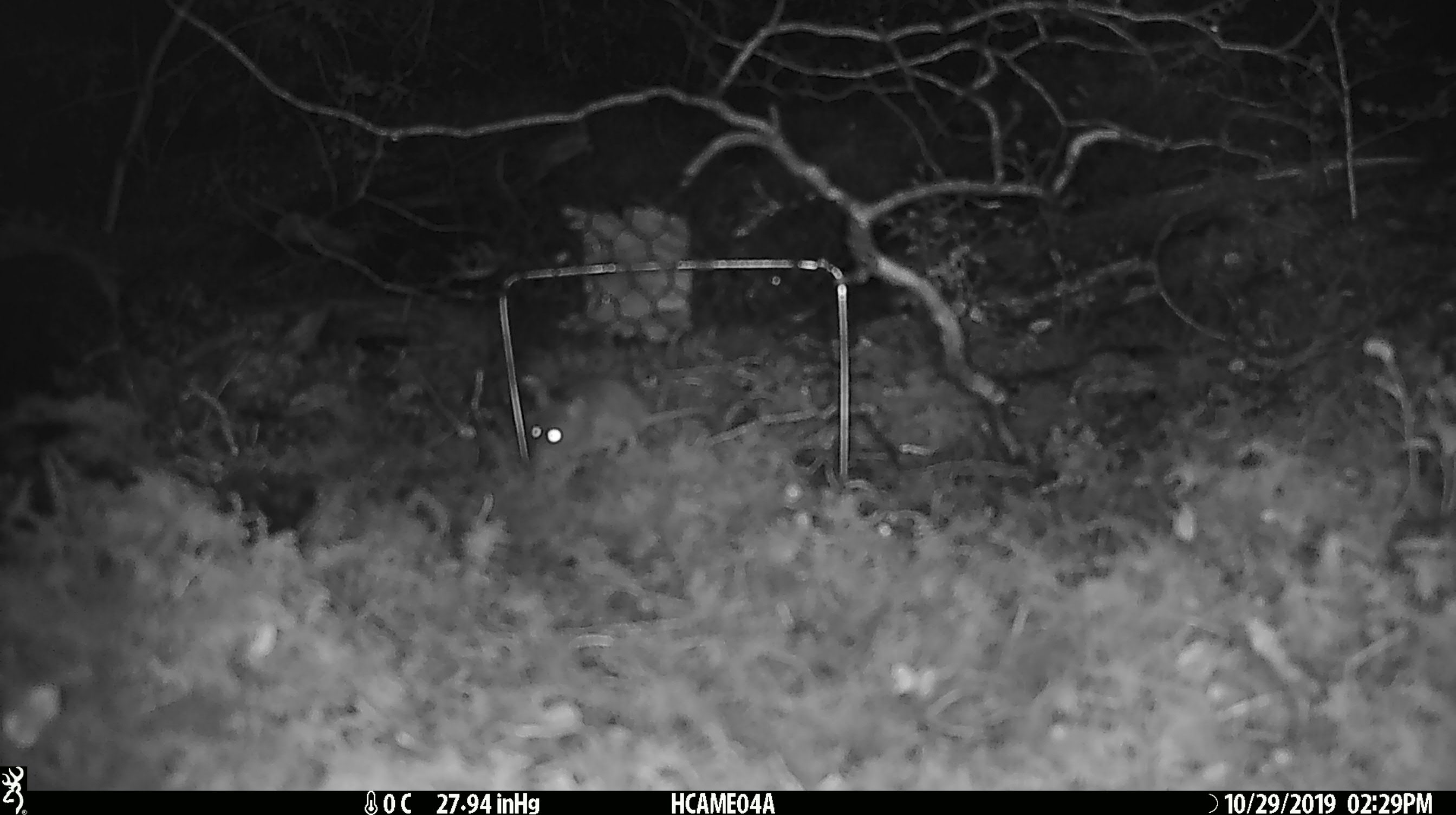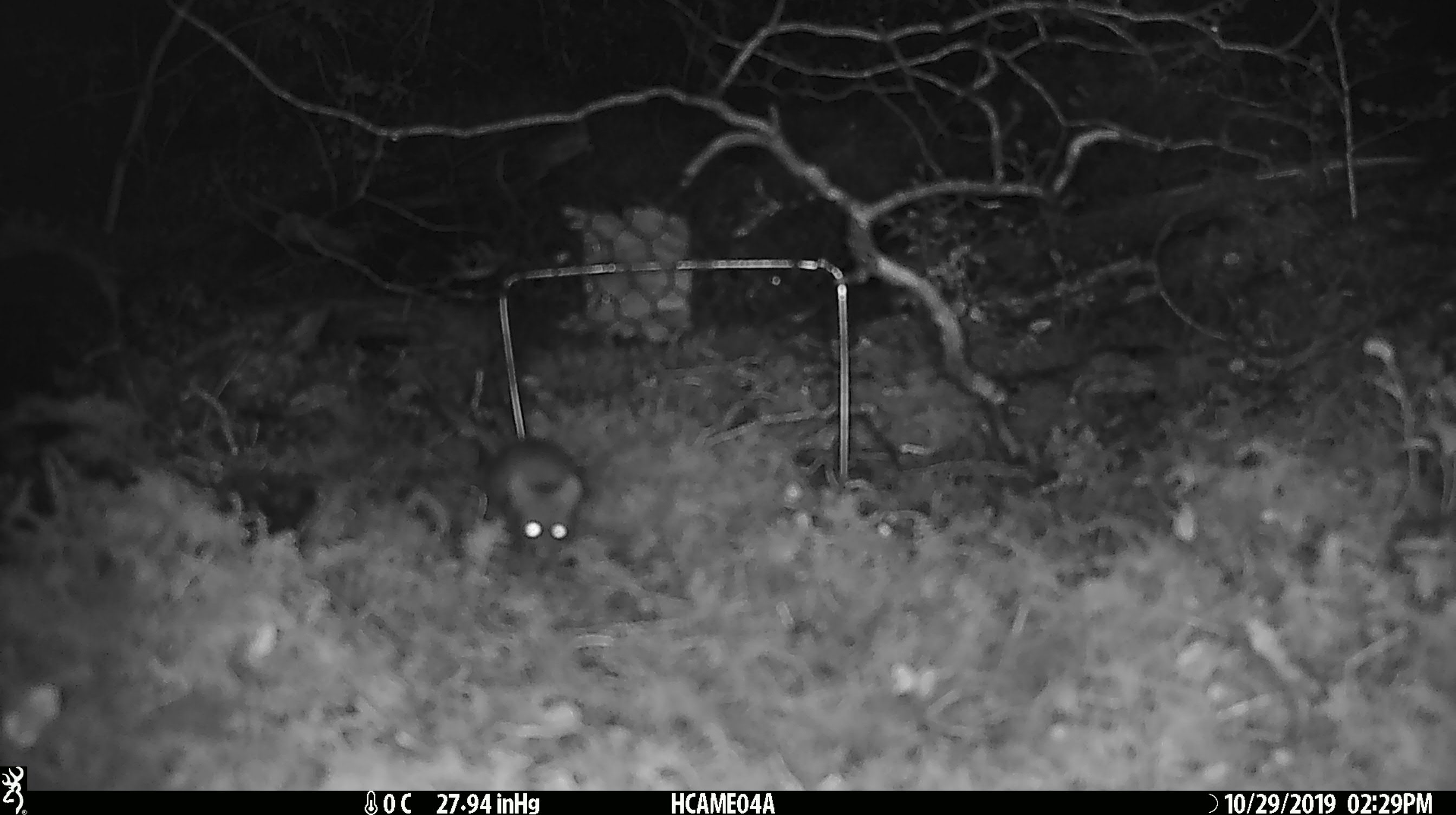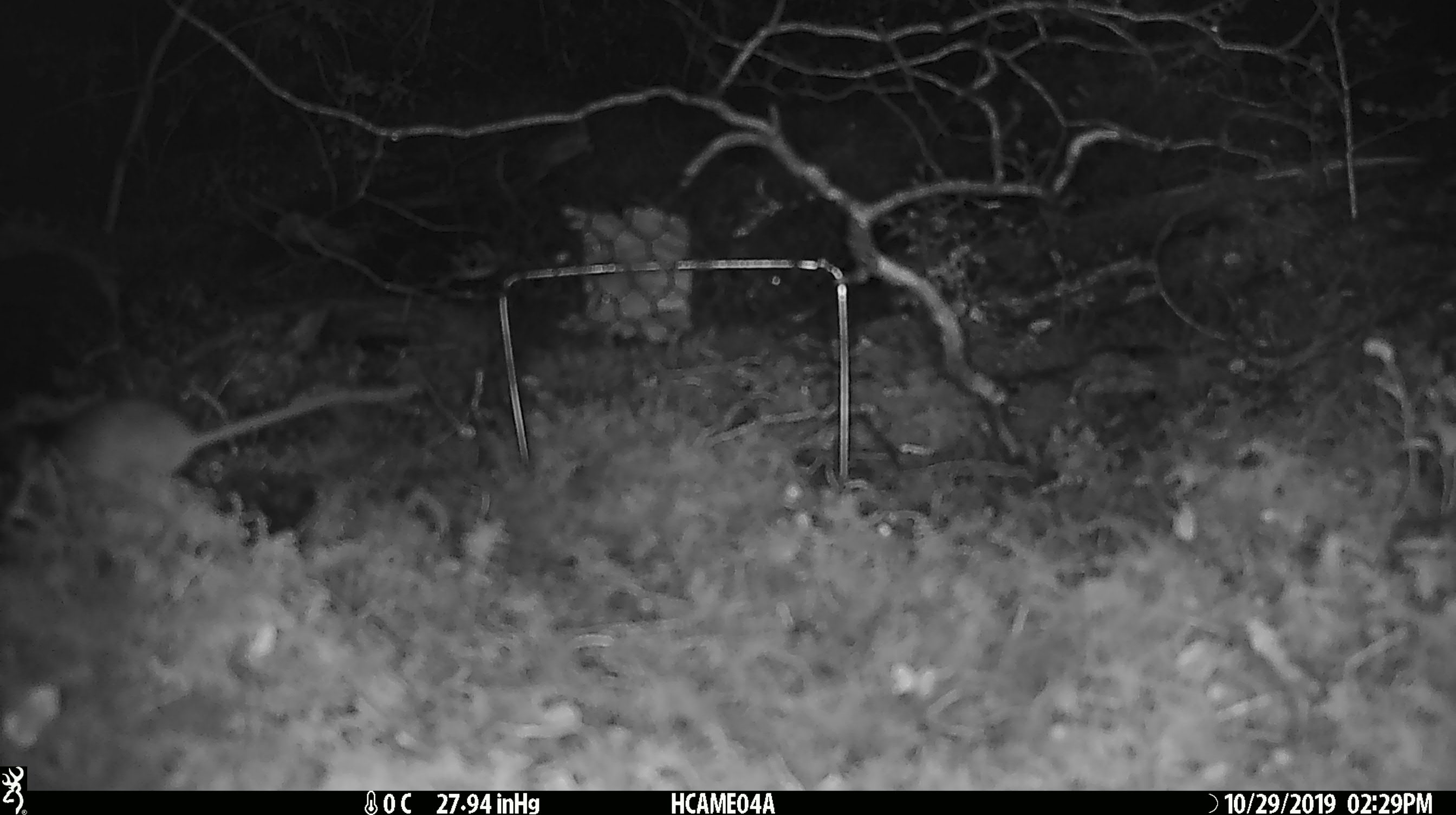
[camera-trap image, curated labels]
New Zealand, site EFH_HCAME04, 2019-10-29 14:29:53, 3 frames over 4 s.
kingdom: Animalia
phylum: Chordata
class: Mammalia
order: Rodentia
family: Muridae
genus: Mus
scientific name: Mus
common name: mouse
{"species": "mouse (Mus)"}